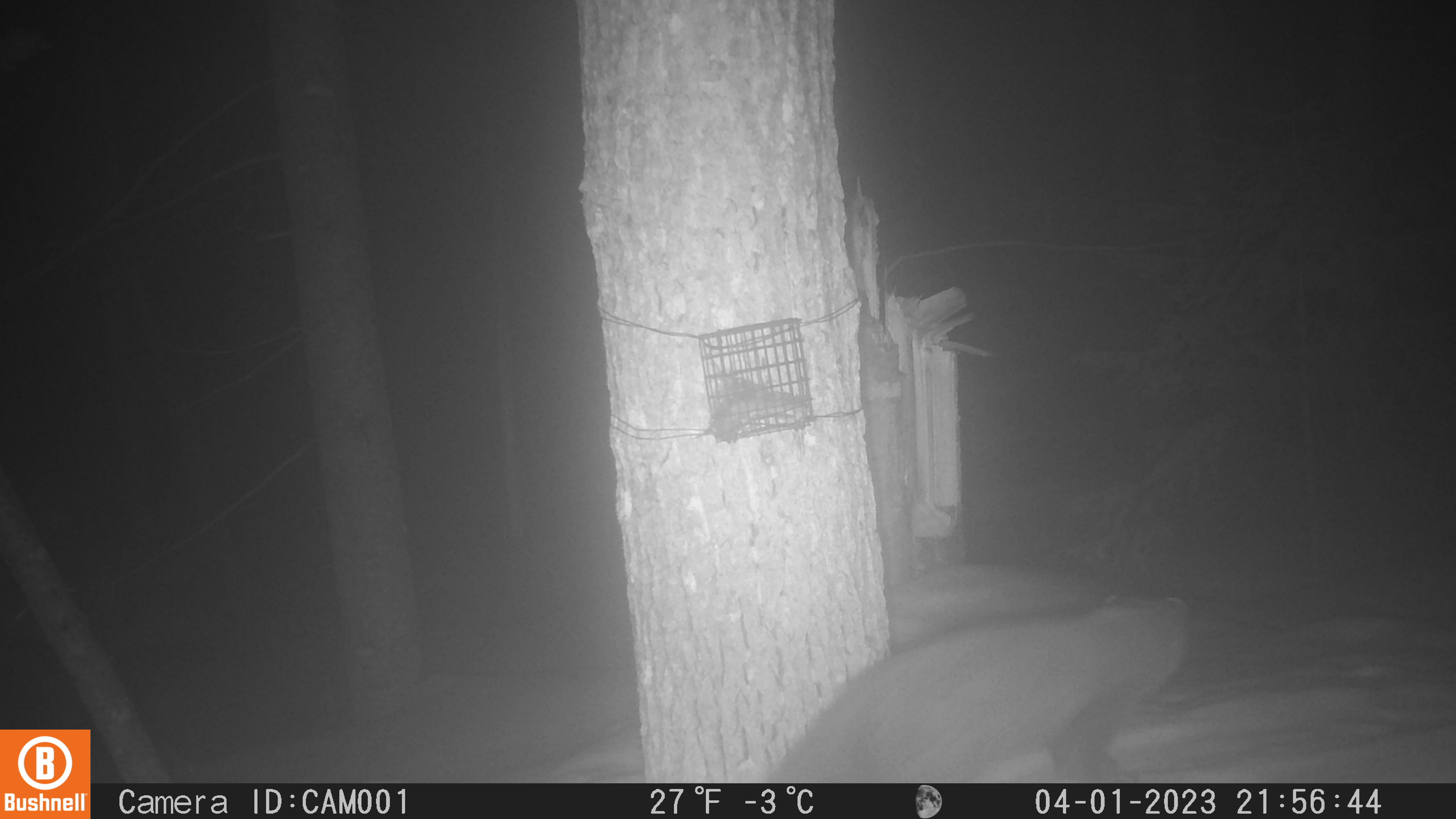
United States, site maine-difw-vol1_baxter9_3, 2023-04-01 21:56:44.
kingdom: Animalia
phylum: Chordata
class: Mammalia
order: Carnivora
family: Mustelidae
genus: Pekania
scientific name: Pekania pennanti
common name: fisher